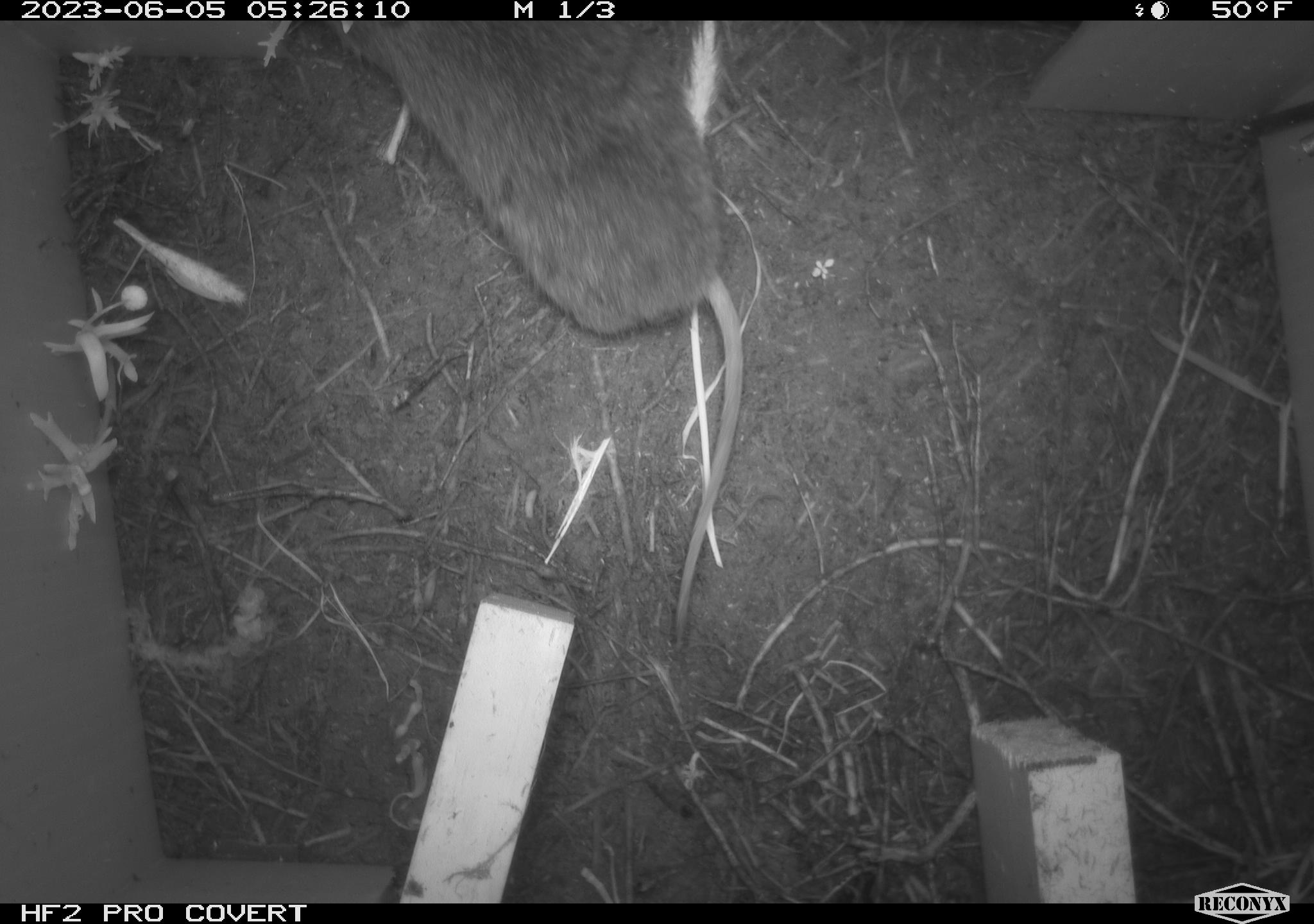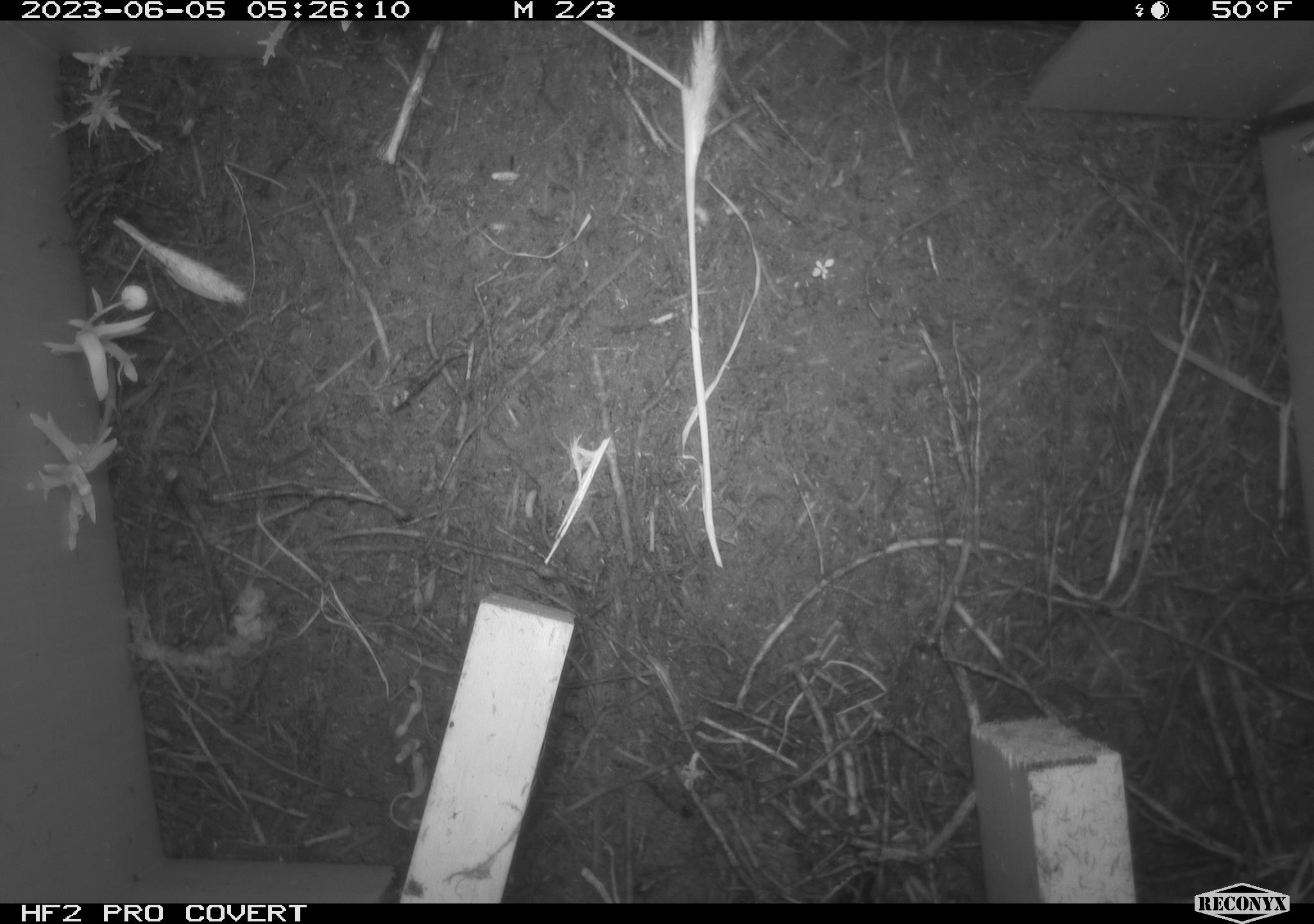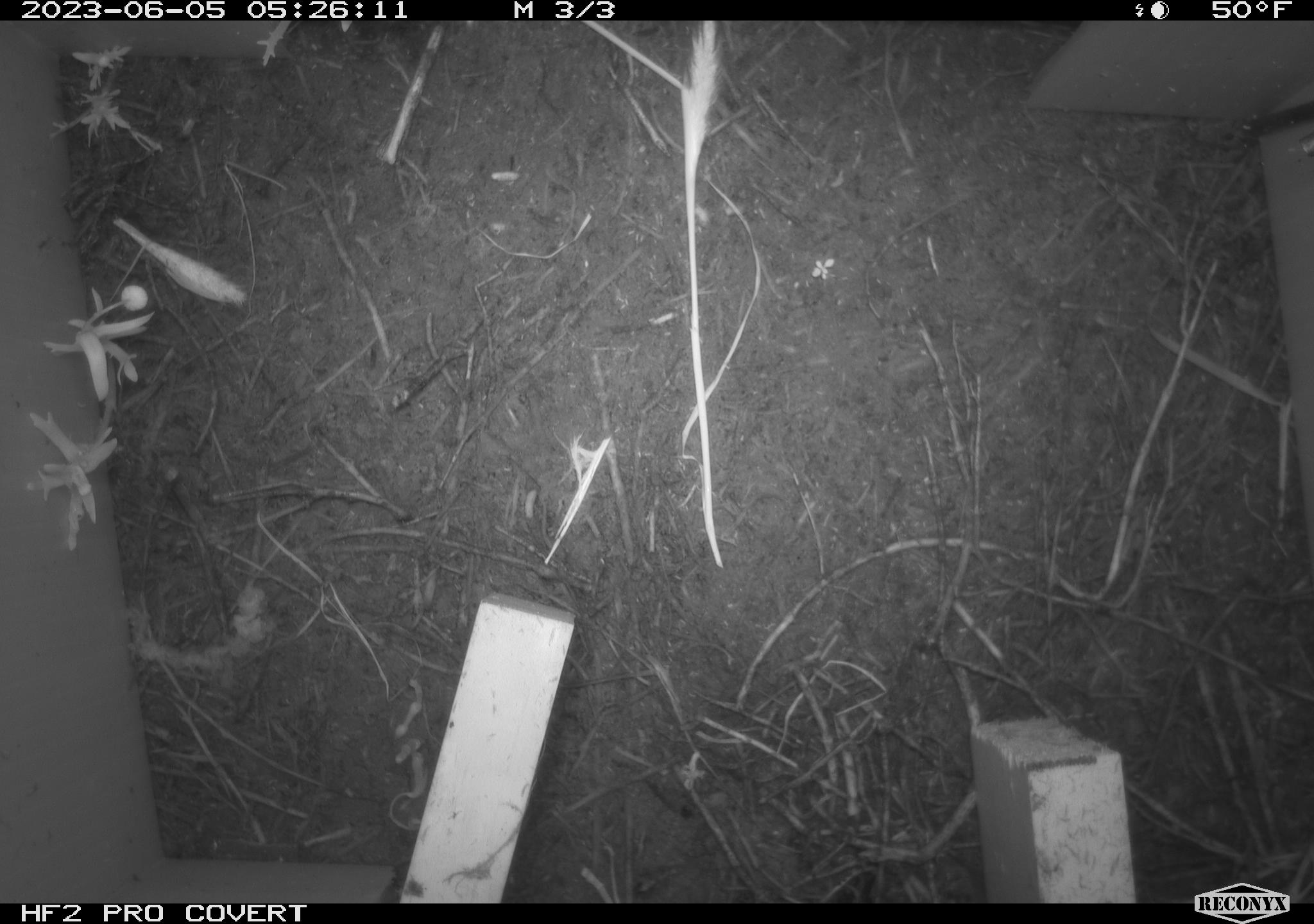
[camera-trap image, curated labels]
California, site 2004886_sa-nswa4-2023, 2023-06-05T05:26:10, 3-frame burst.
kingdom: Animalia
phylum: Chordata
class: Mammalia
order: Rodentia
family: Cricetidae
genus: Microtus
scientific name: Microtus californicus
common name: california vole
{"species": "california vole (Microtus californicus)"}